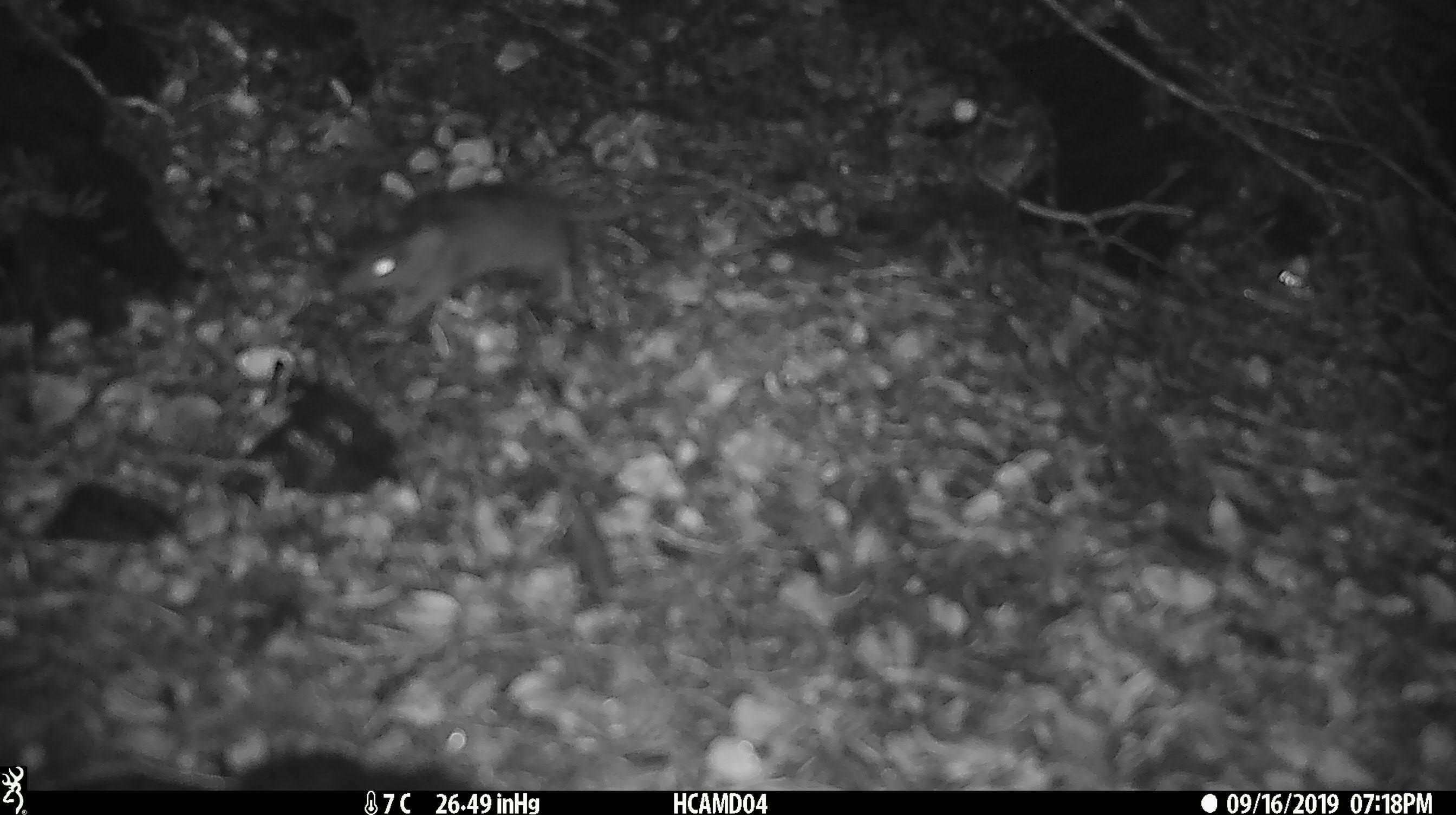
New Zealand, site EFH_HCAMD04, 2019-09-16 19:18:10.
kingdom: Animalia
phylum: Chordata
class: Mammalia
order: Rodentia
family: Muridae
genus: Mus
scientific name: Mus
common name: mouse